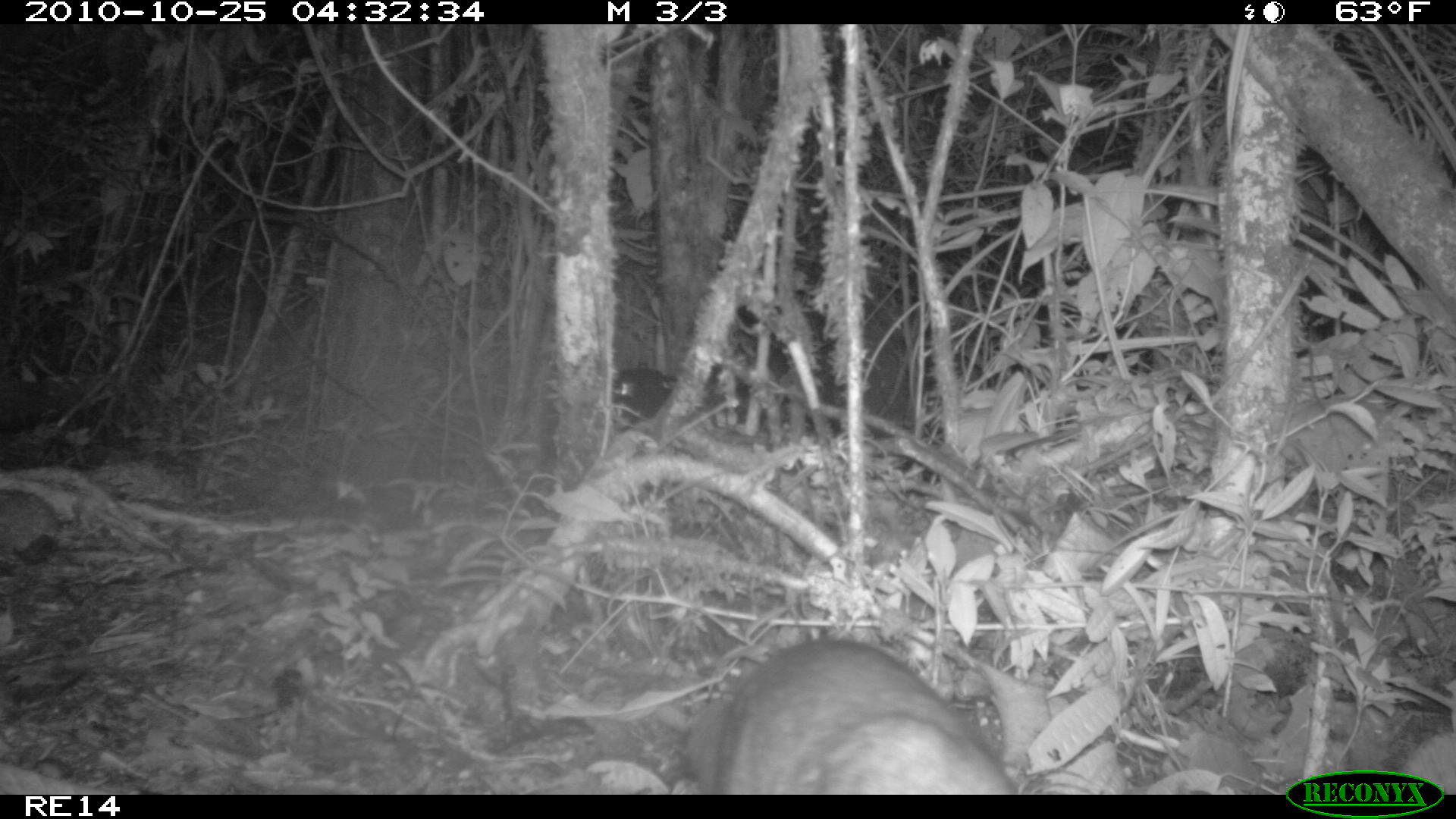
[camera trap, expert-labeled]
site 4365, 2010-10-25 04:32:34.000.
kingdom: Animalia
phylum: Chordata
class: Mammalia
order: Carnivora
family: Eupleridae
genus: Eupleres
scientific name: Eupleres goudotii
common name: falanouc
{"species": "Eupleres goudotii (falanouc)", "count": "1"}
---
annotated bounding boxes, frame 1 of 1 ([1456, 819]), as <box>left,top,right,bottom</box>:
eupleres goudotii: <box>688,636,1017,795</box>